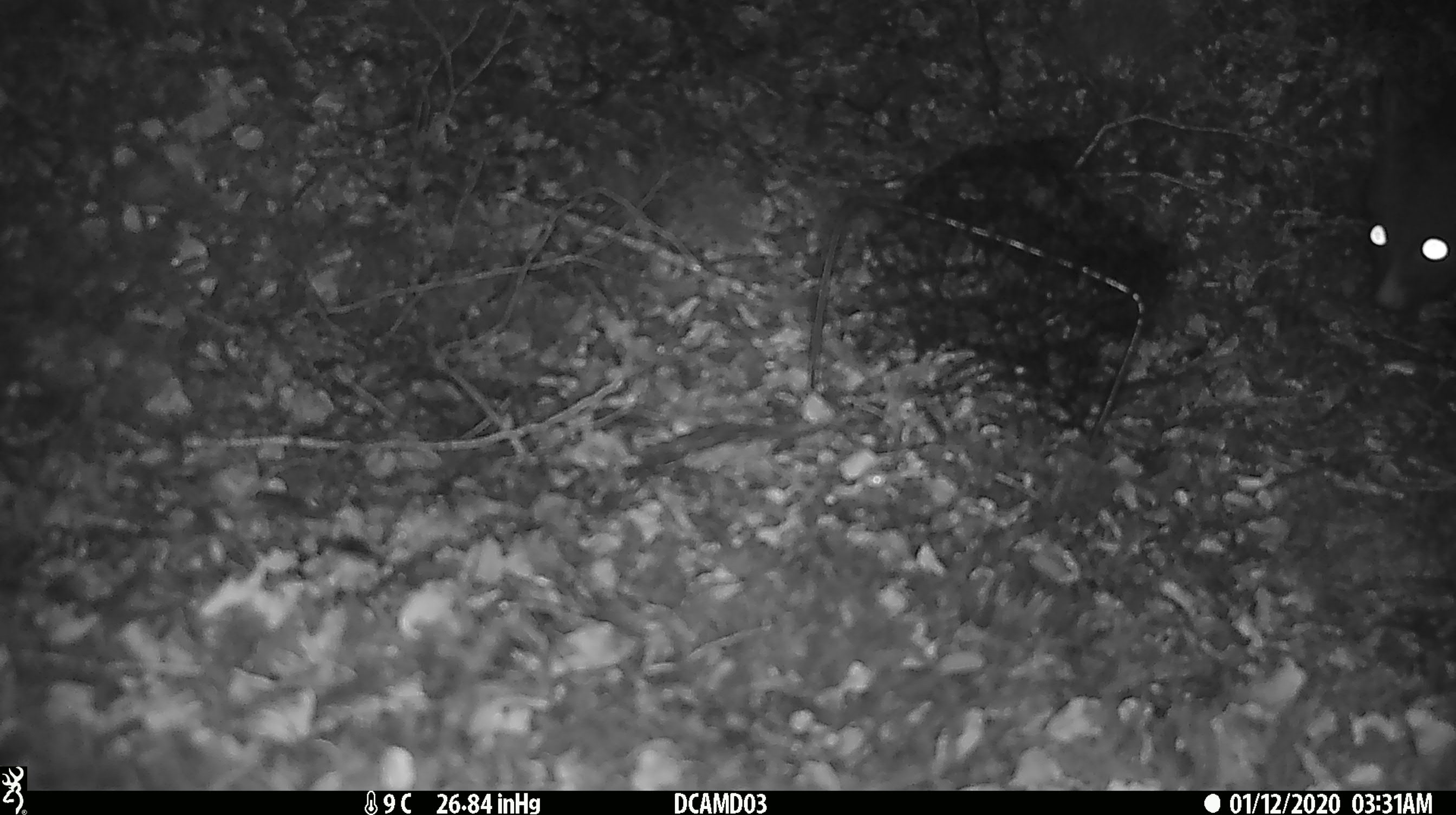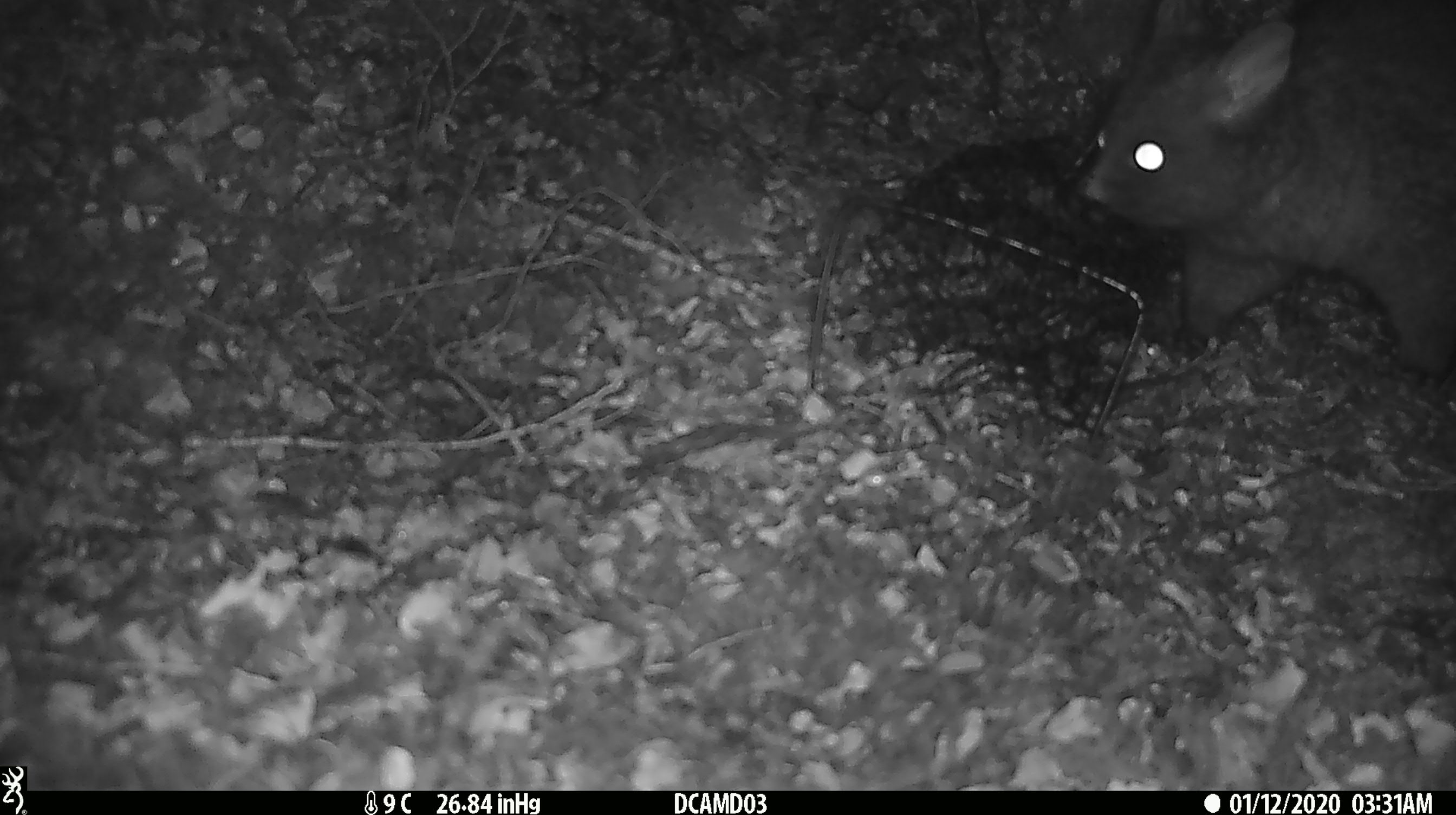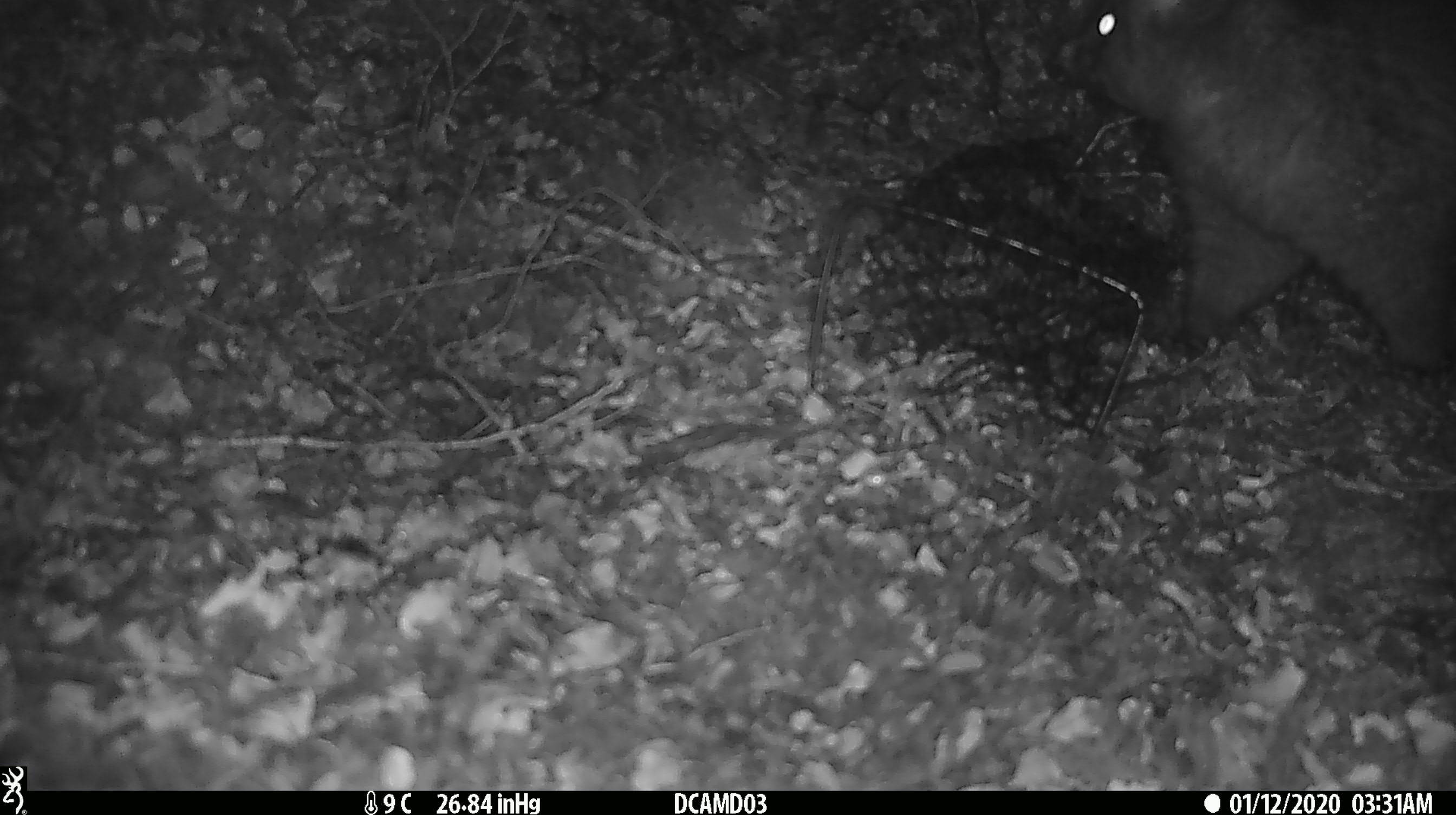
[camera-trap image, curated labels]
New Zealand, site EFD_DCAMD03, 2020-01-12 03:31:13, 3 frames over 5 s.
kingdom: Animalia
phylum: Chordata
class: Mammalia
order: Diprotodontia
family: Phalangeridae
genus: Trichosurus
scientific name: Trichosurus vulpecula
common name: common brushtail possum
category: possum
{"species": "possum (common brushtail possum) (Trichosurus vulpecula)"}